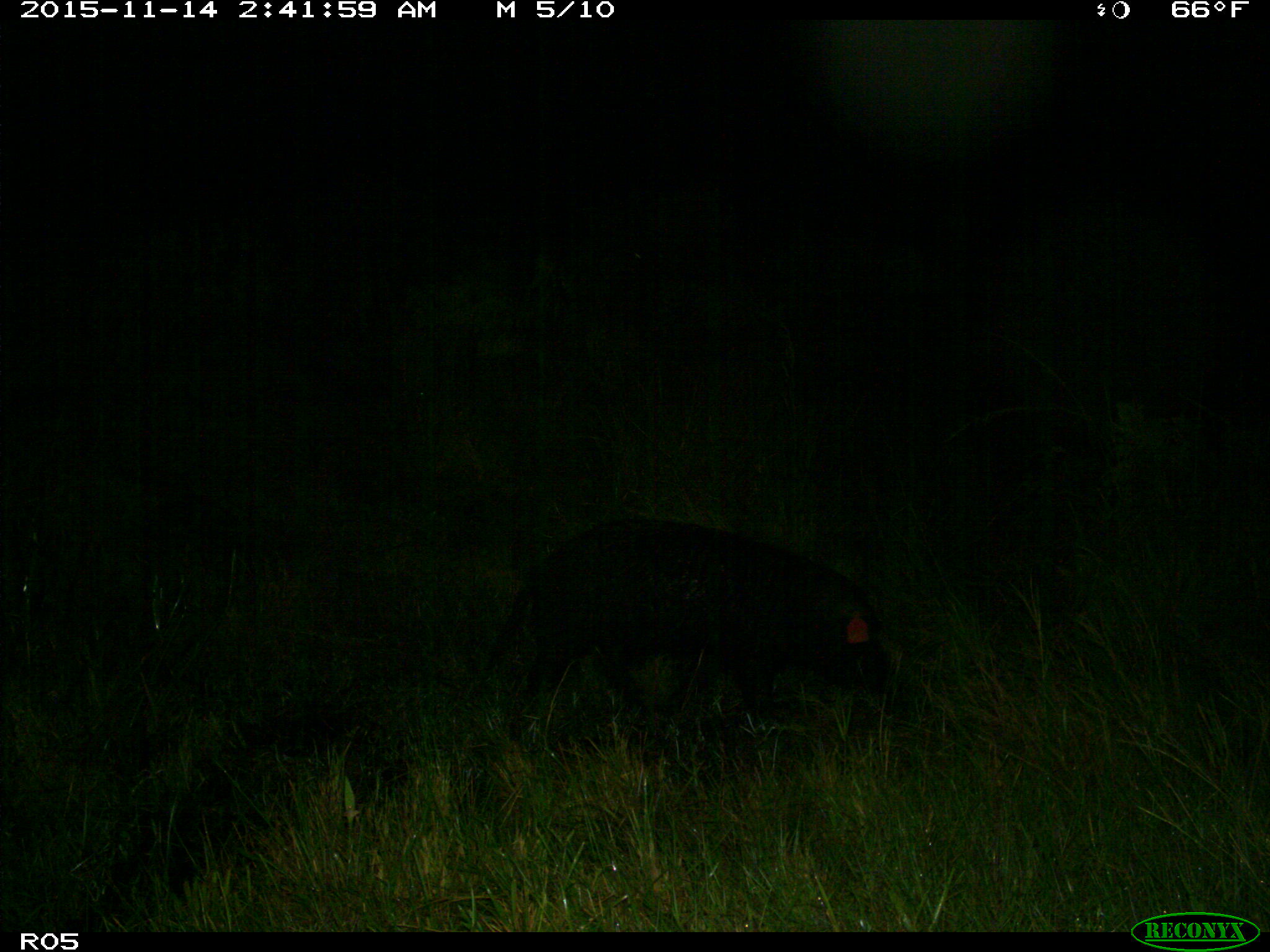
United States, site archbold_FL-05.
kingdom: Animalia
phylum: Chordata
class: Mammalia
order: Artiodactyla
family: Suidae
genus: Sus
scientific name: Sus scrofa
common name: wild boar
Sus scrofa (wild boar).